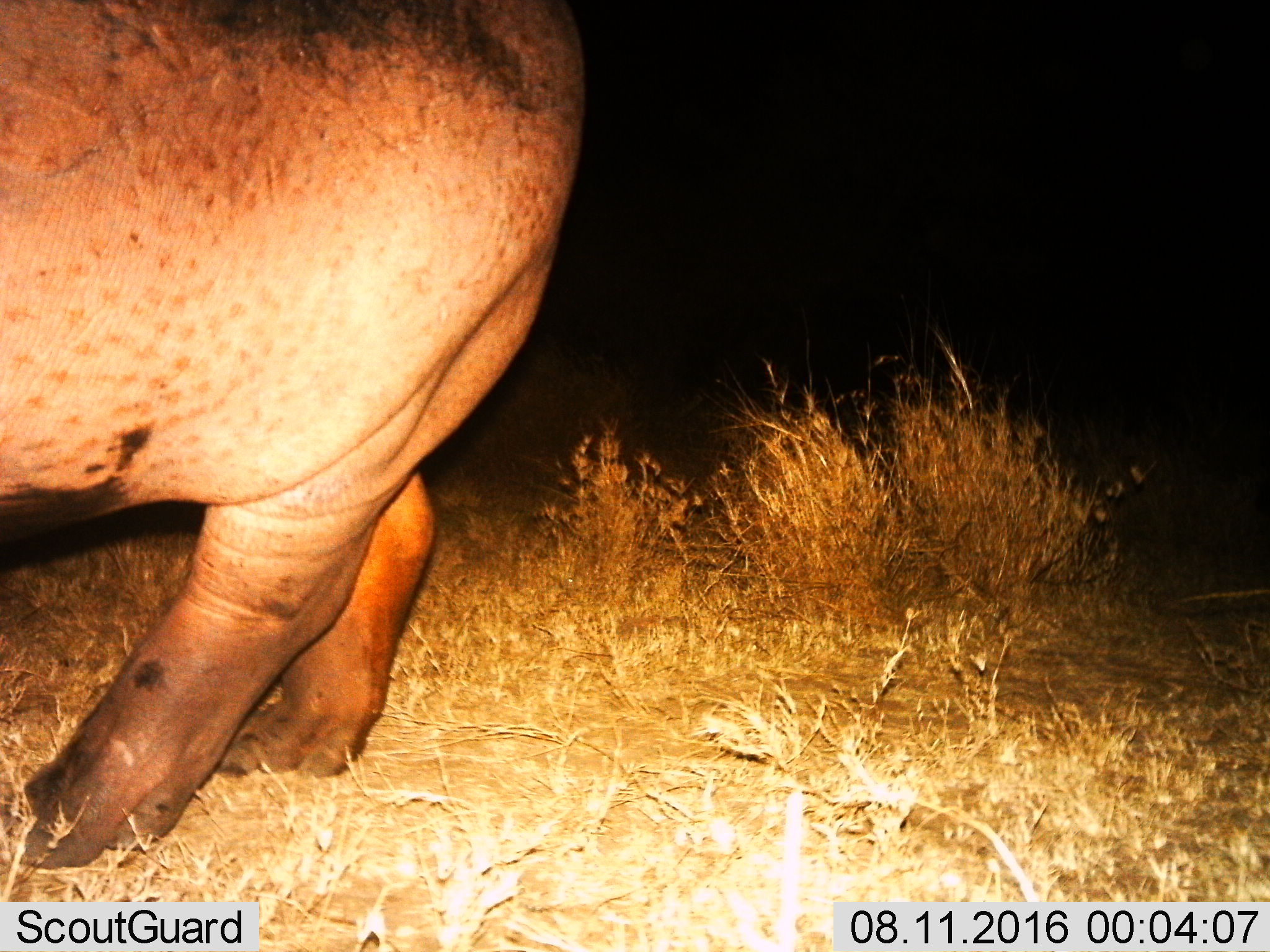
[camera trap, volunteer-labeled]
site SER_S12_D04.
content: unidentified animal